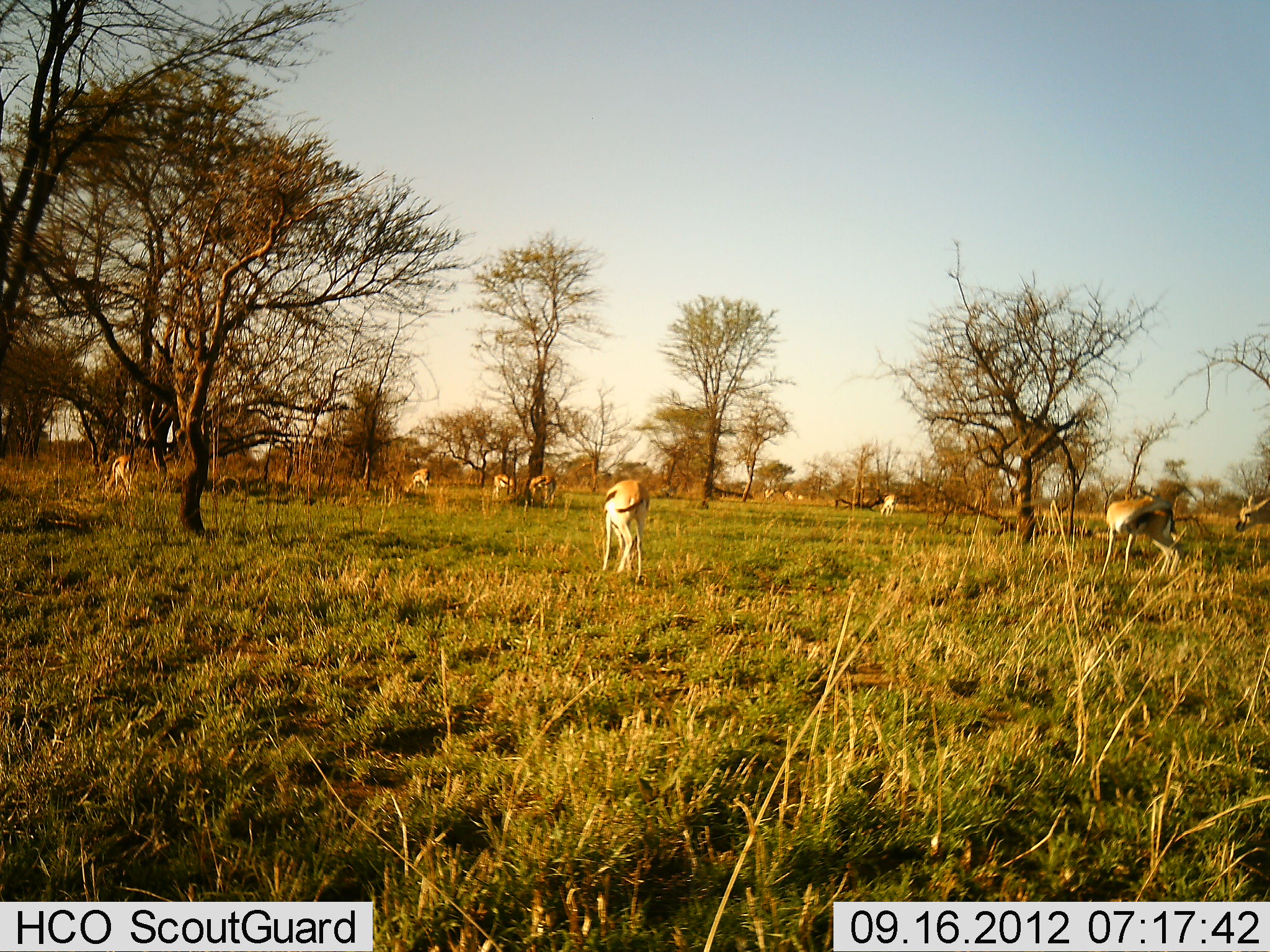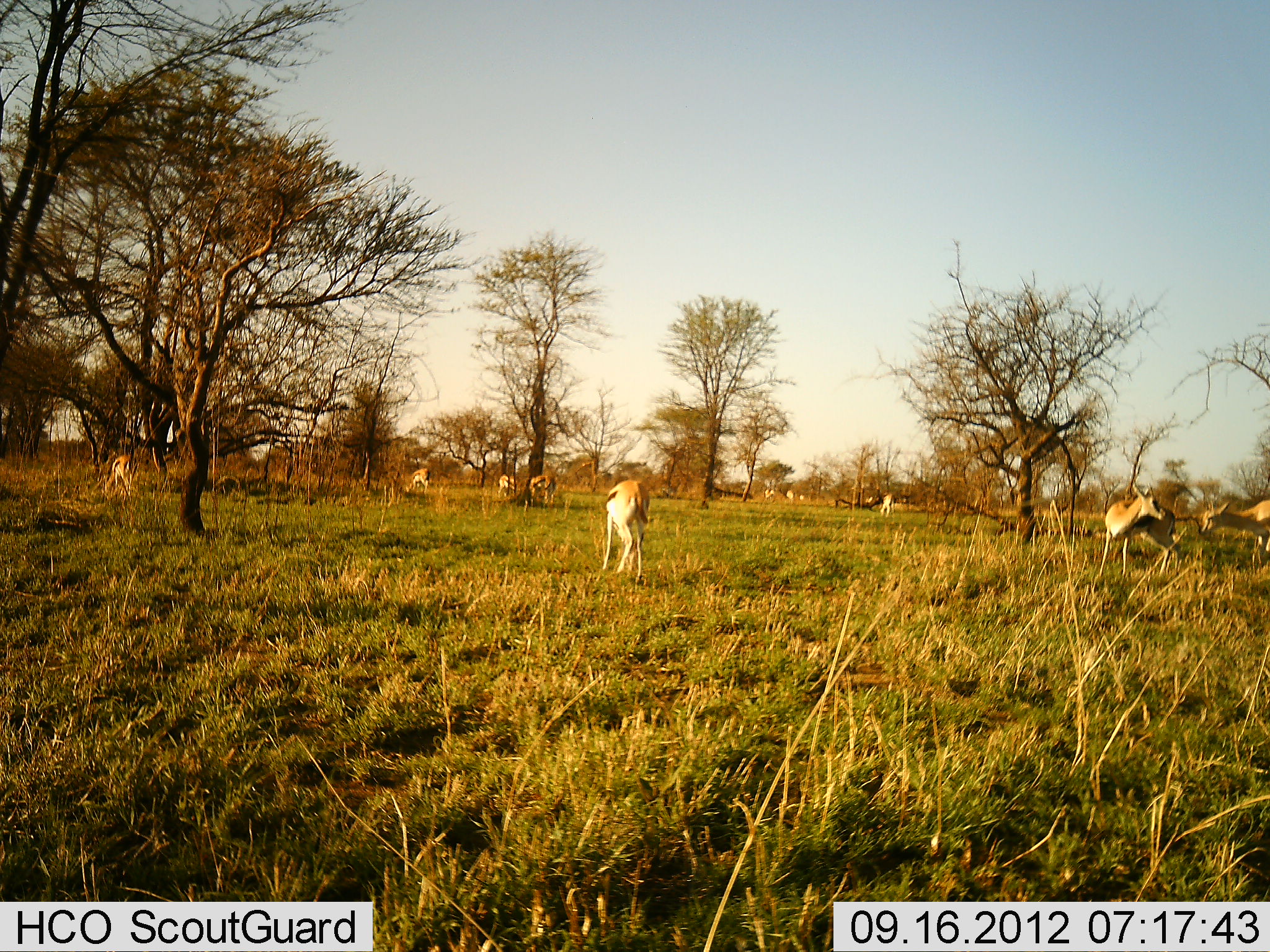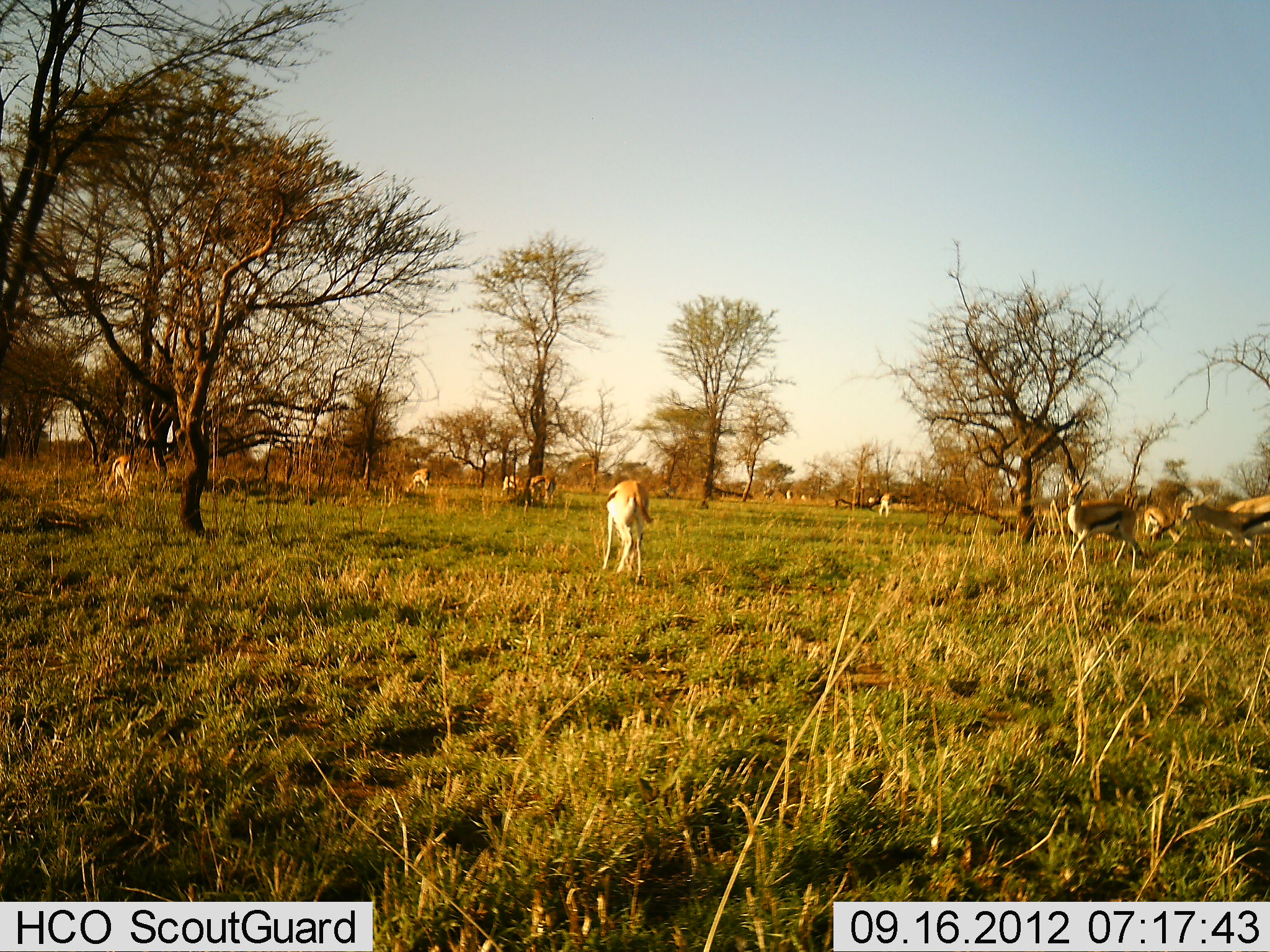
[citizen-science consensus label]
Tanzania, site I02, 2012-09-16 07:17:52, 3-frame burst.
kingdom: Animalia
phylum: Chordata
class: Mammalia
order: Artiodactyla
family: Bovidae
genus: Eudorcas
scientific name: Eudorcas thomsonii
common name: thomson's gazelle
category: gazellethomsons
Gazellethomsons (thomson's gazelle) (Eudorcas thomsonii), count 11-50. Behavior (volunteer vote fractions): standing 80%, resting 0%, moving 60%, interacting 10%. Young present (vote fraction): 0%. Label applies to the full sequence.